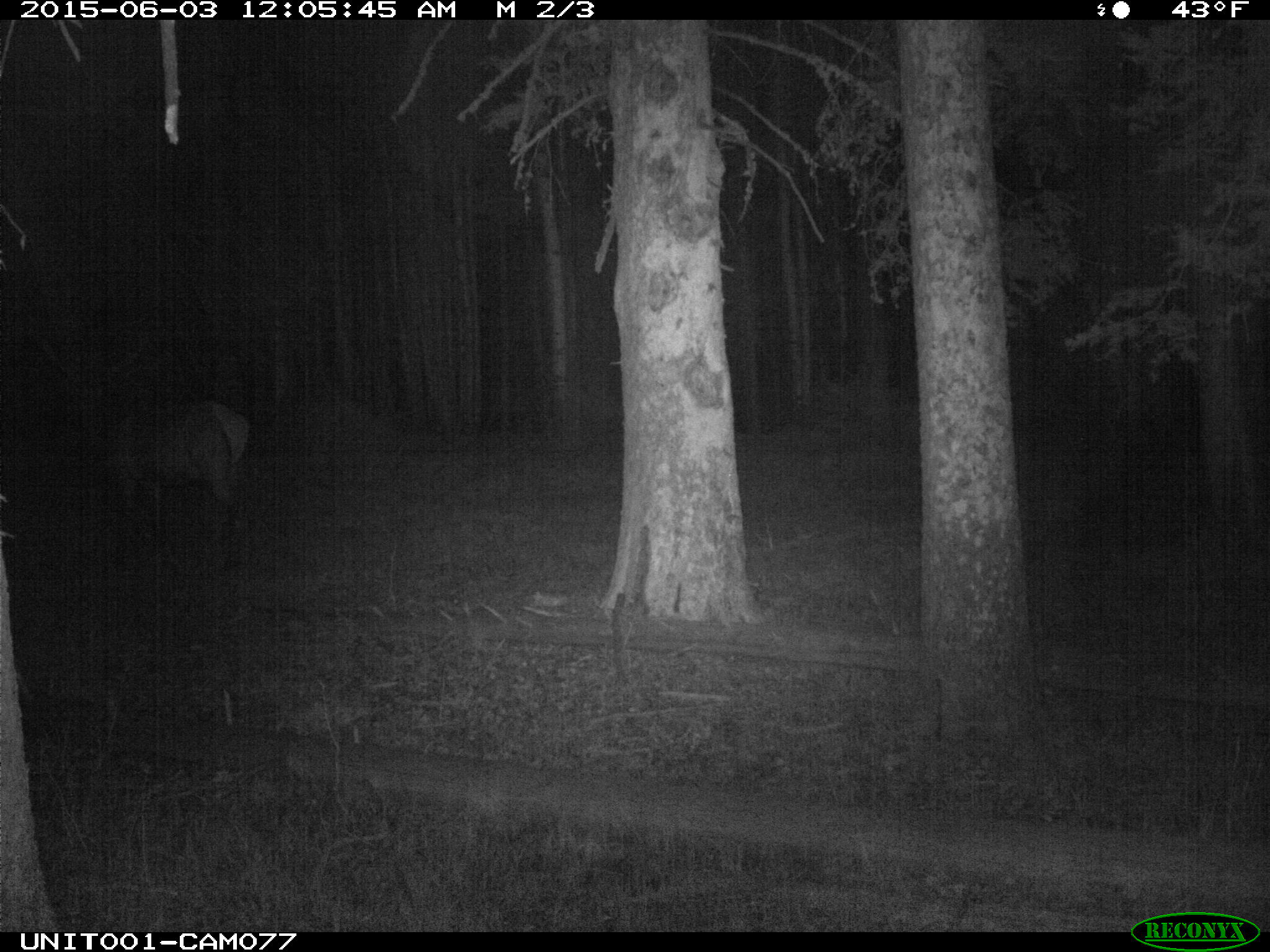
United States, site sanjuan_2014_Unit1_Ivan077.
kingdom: Animalia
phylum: Chordata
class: Mammalia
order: Artiodactyla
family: Cervidae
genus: Cervus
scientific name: Cervus elaphus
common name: red deer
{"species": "Cervus elaphus (red deer)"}